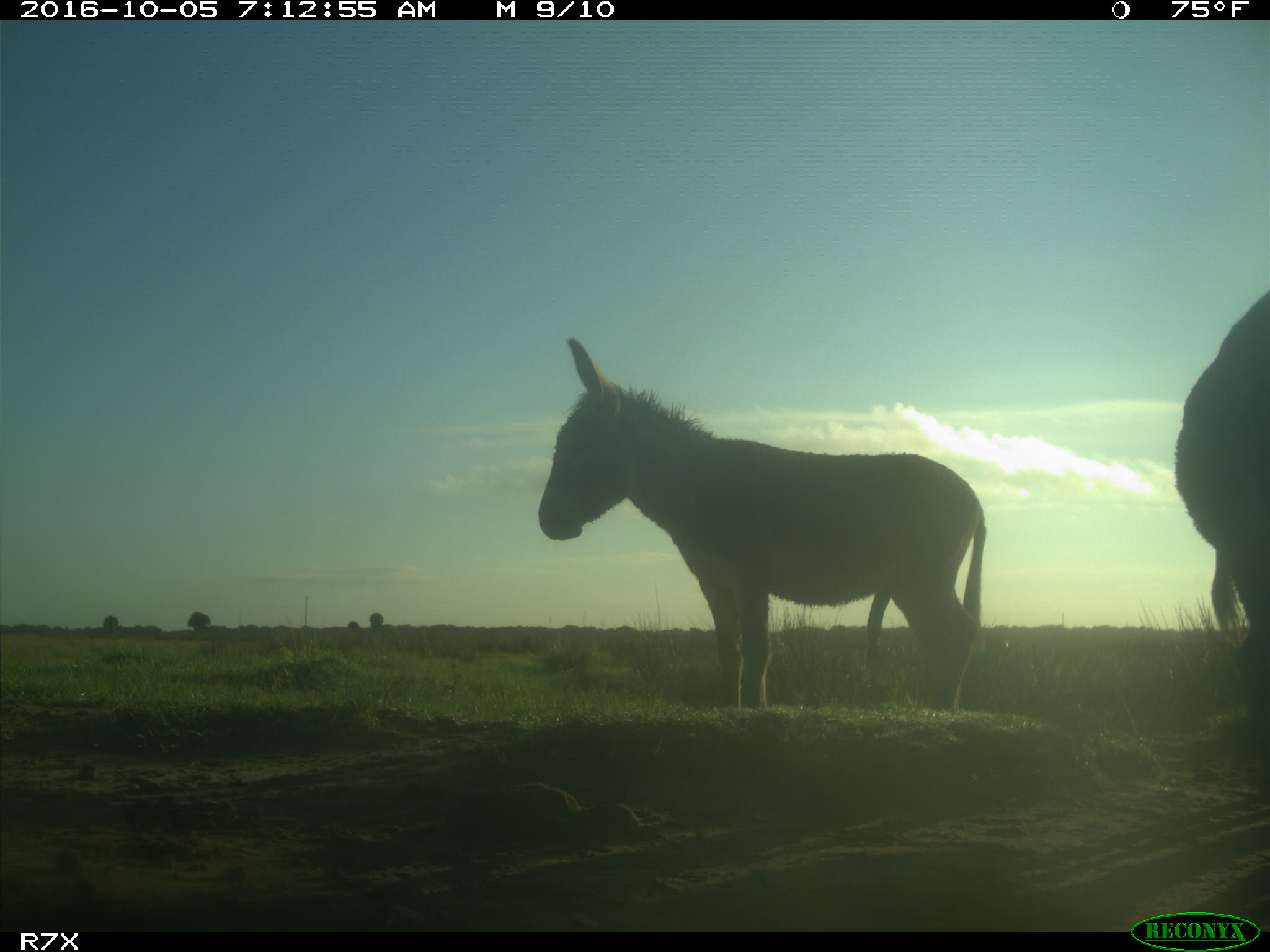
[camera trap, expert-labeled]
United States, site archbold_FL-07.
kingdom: Animalia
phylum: Chordata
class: Mammalia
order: Perissodactyla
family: Equidae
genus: Equus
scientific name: Equus africanus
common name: african wild ass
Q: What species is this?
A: Equus africanus (african wild ass).